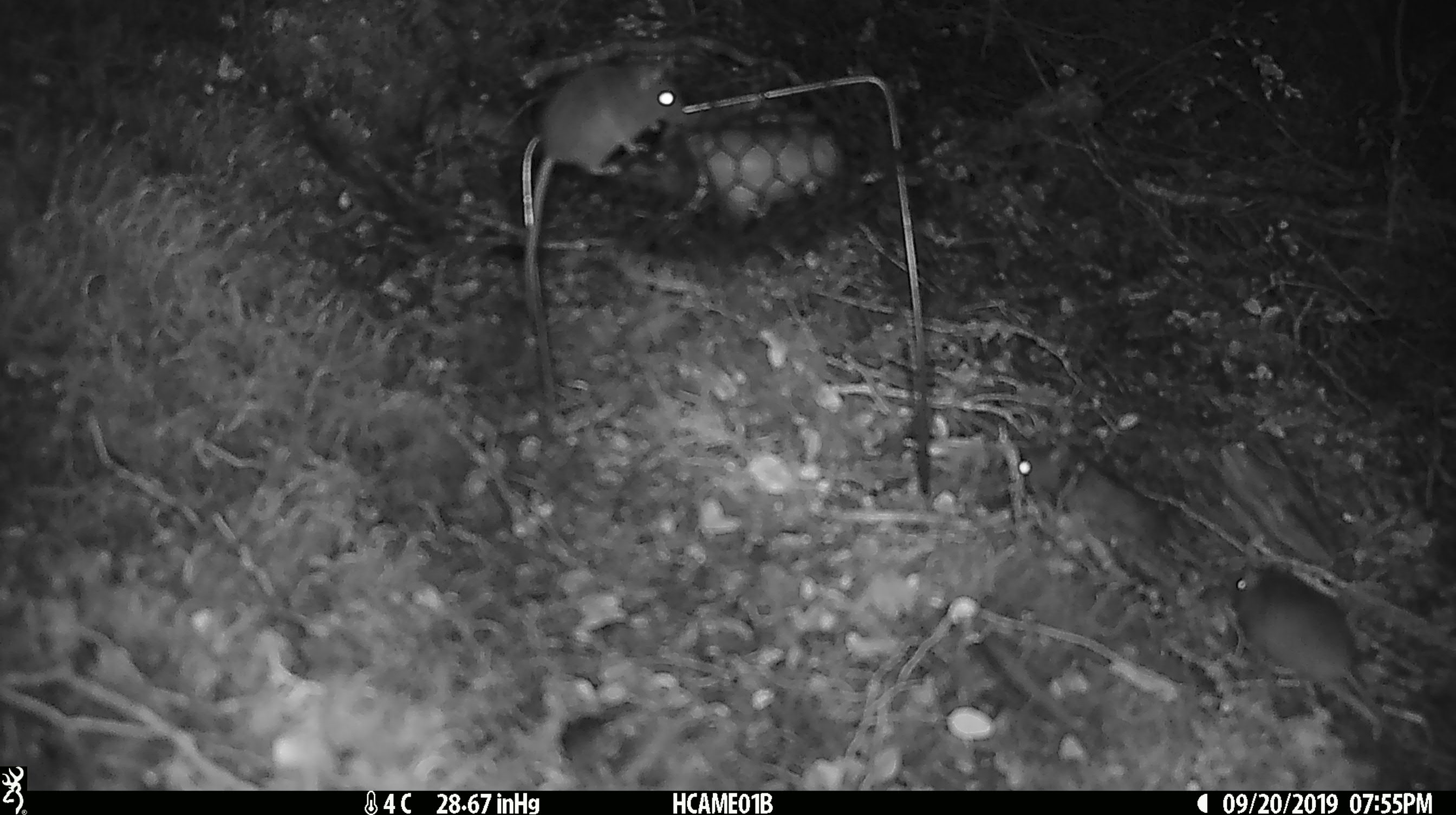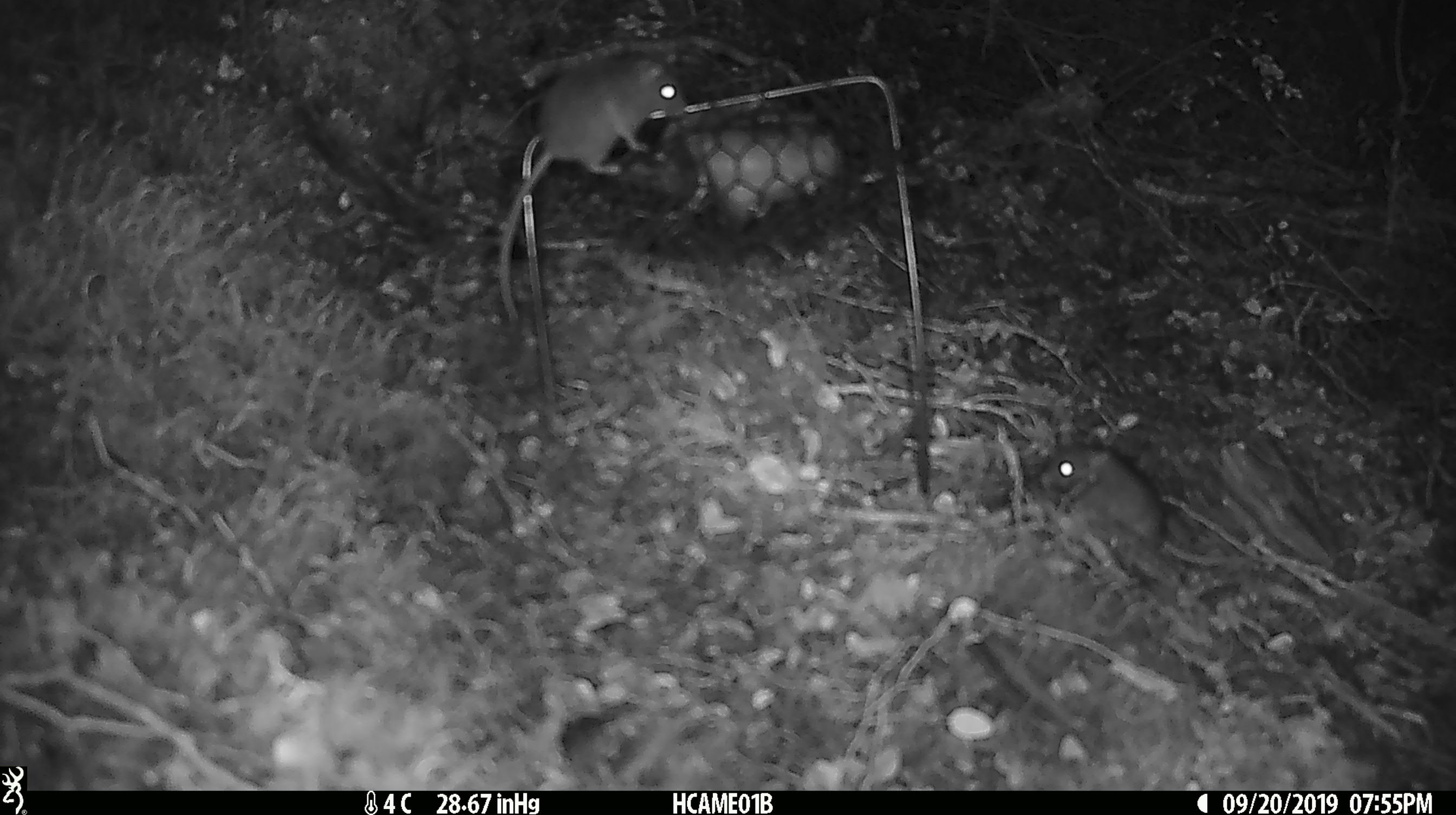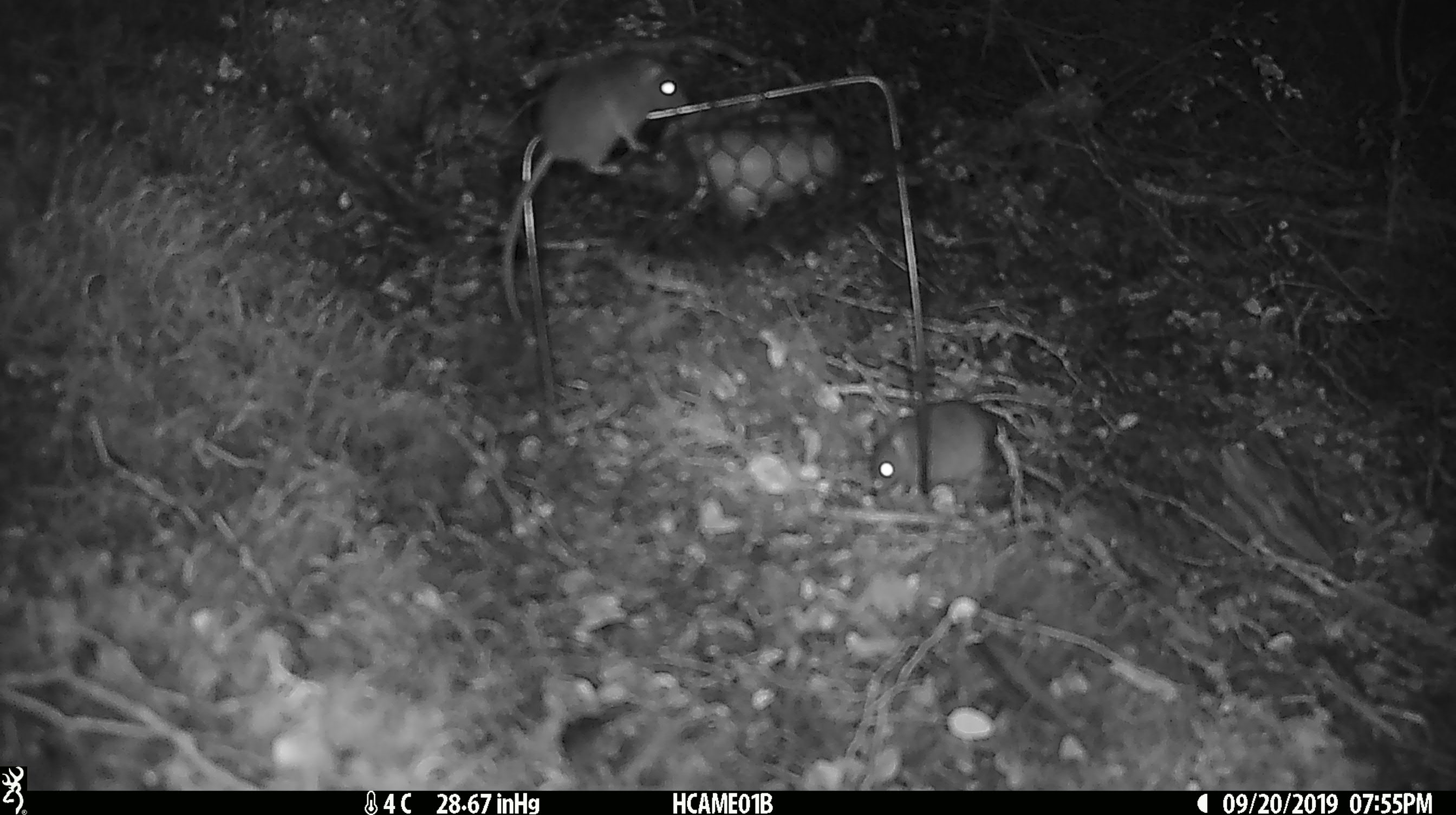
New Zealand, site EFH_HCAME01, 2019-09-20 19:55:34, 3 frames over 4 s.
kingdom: Animalia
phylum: Chordata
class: Mammalia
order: Rodentia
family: Muridae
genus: Mus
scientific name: Mus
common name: mouse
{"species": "mouse (Mus)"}